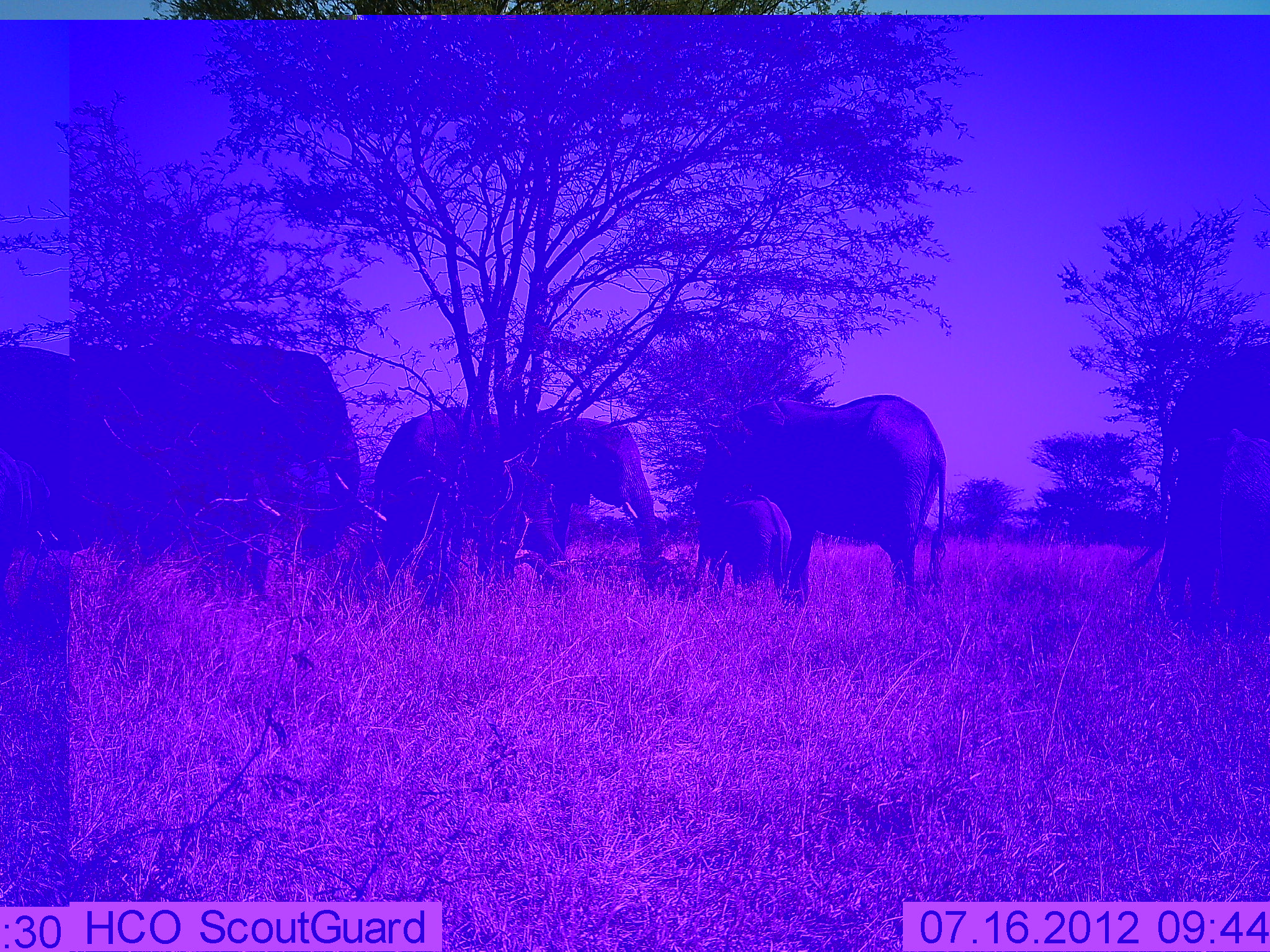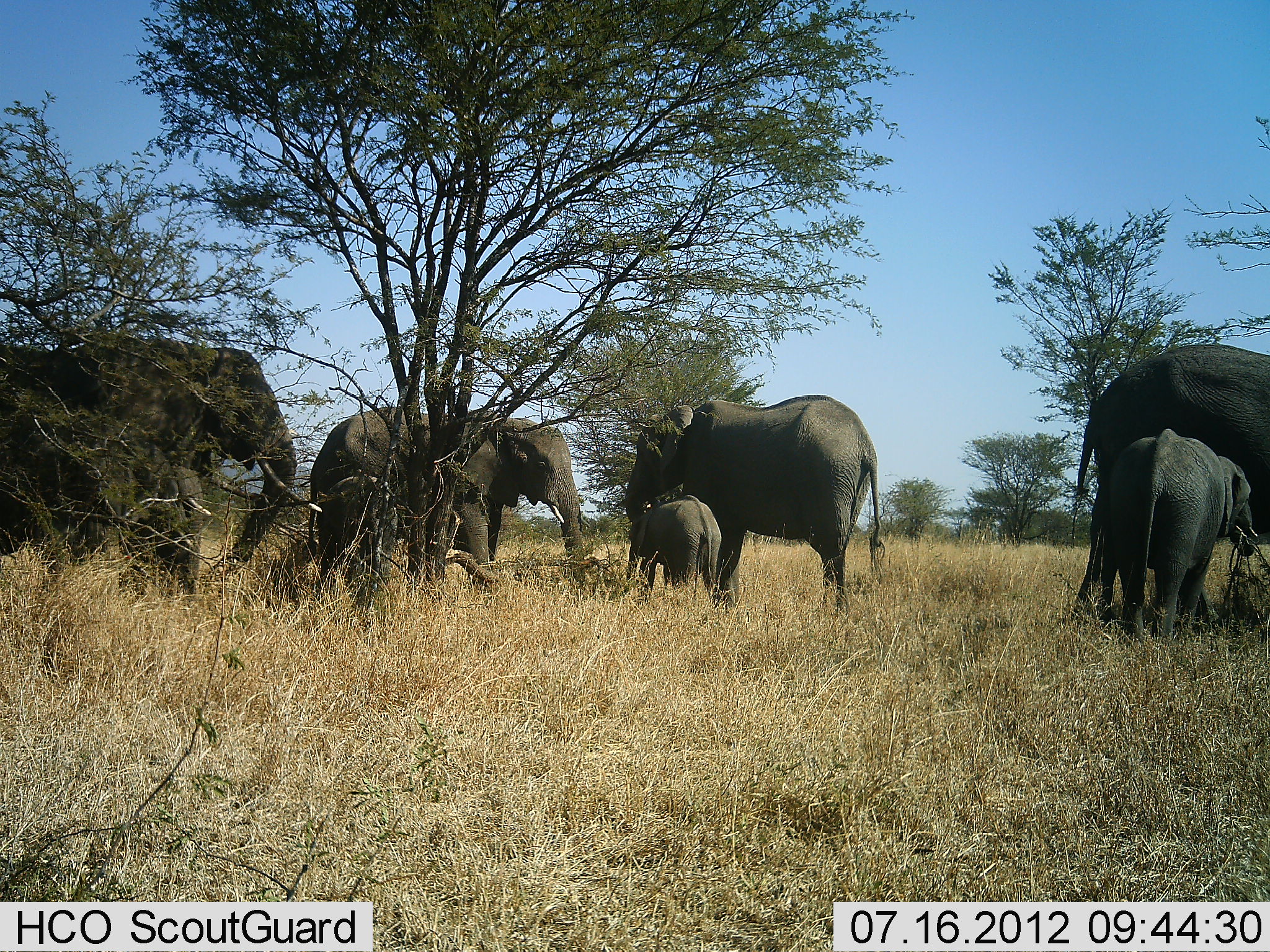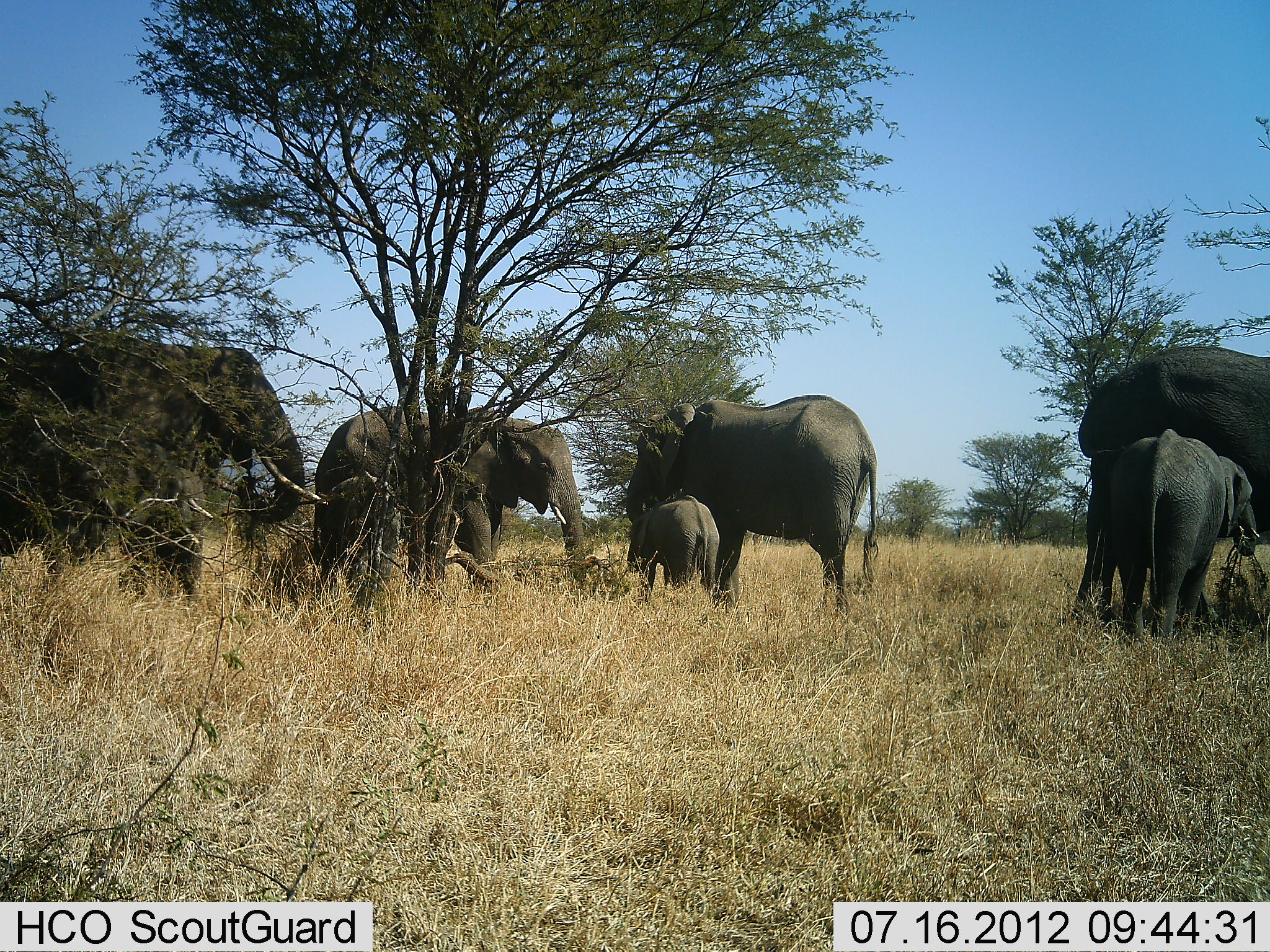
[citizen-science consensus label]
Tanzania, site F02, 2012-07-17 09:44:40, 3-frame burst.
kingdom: Animalia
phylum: Chordata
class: Mammalia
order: Proboscidea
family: Elephantidae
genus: Loxodonta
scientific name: Loxodonta africana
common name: african bush elephant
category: elephant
Elephant (african bush elephant) (Loxodonta africana), count 7. Behavior (volunteer vote fractions): standing 100%, resting 10%, moving 0%, interacting 10%. Young present (vote fraction): 100%. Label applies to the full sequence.